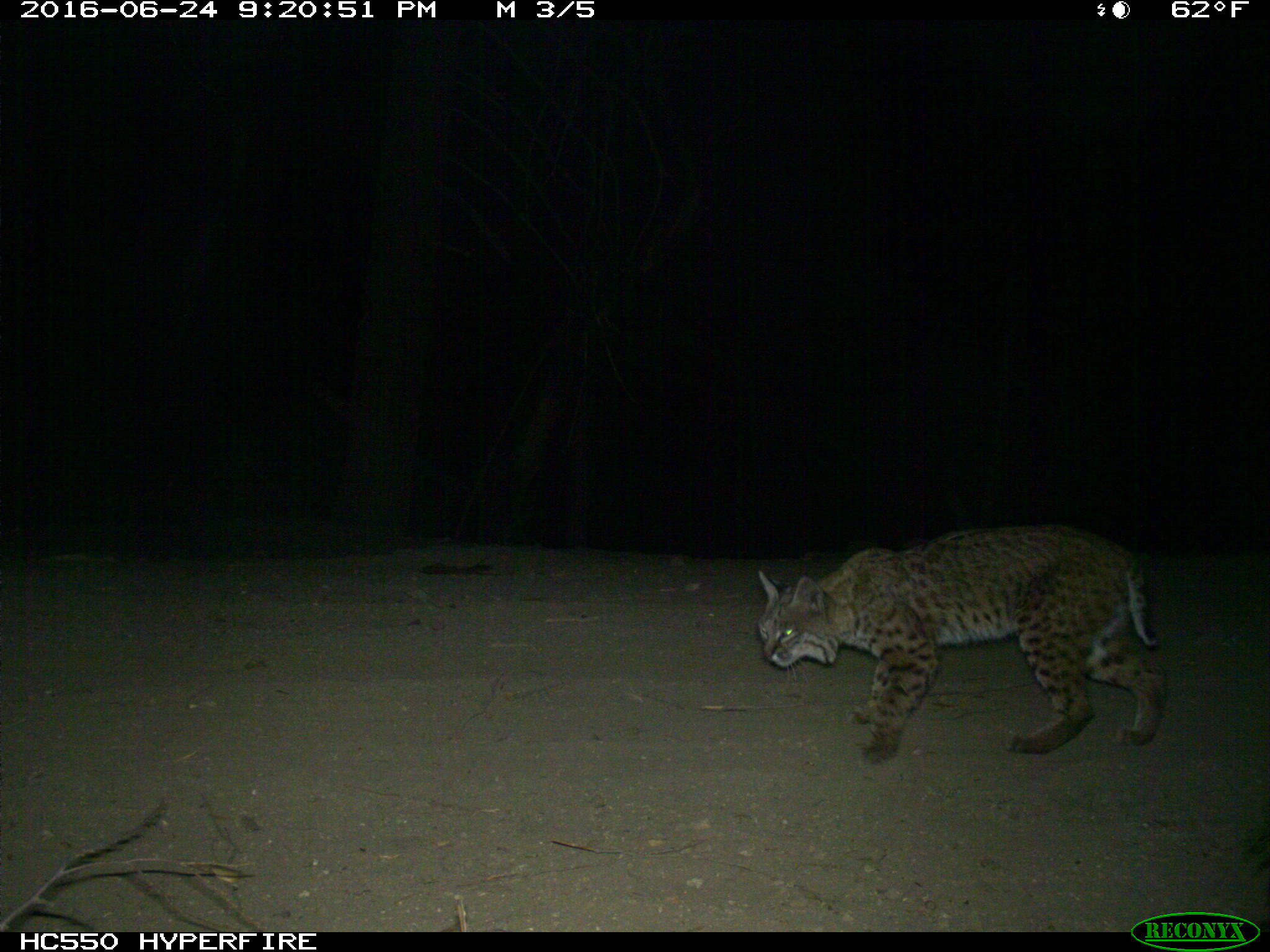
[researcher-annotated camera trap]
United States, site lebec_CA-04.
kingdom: Animalia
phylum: Chordata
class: Mammalia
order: Carnivora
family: Felidae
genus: Lynx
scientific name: Lynx rufus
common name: bobcat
Lynx rufus (bobcat).